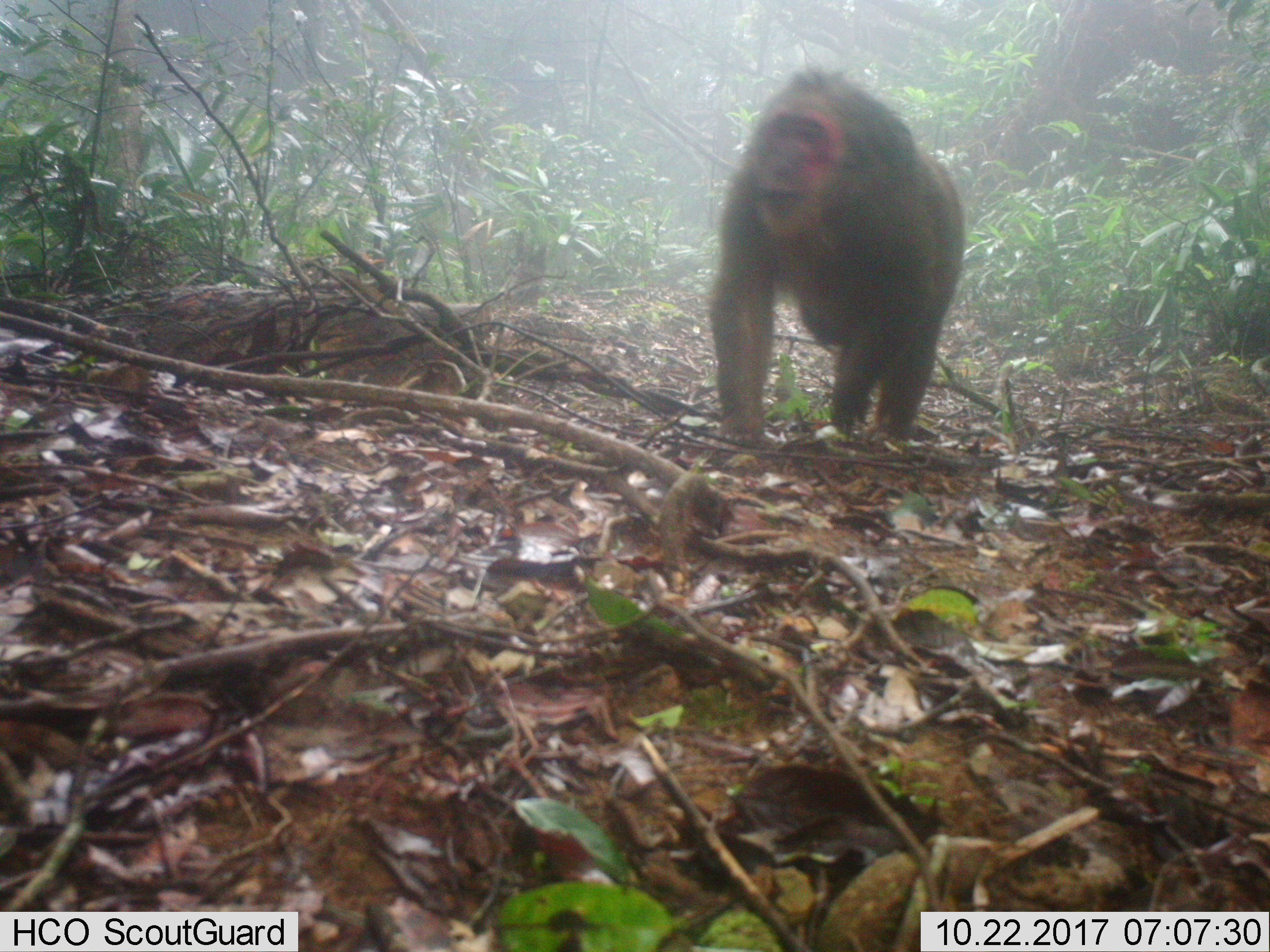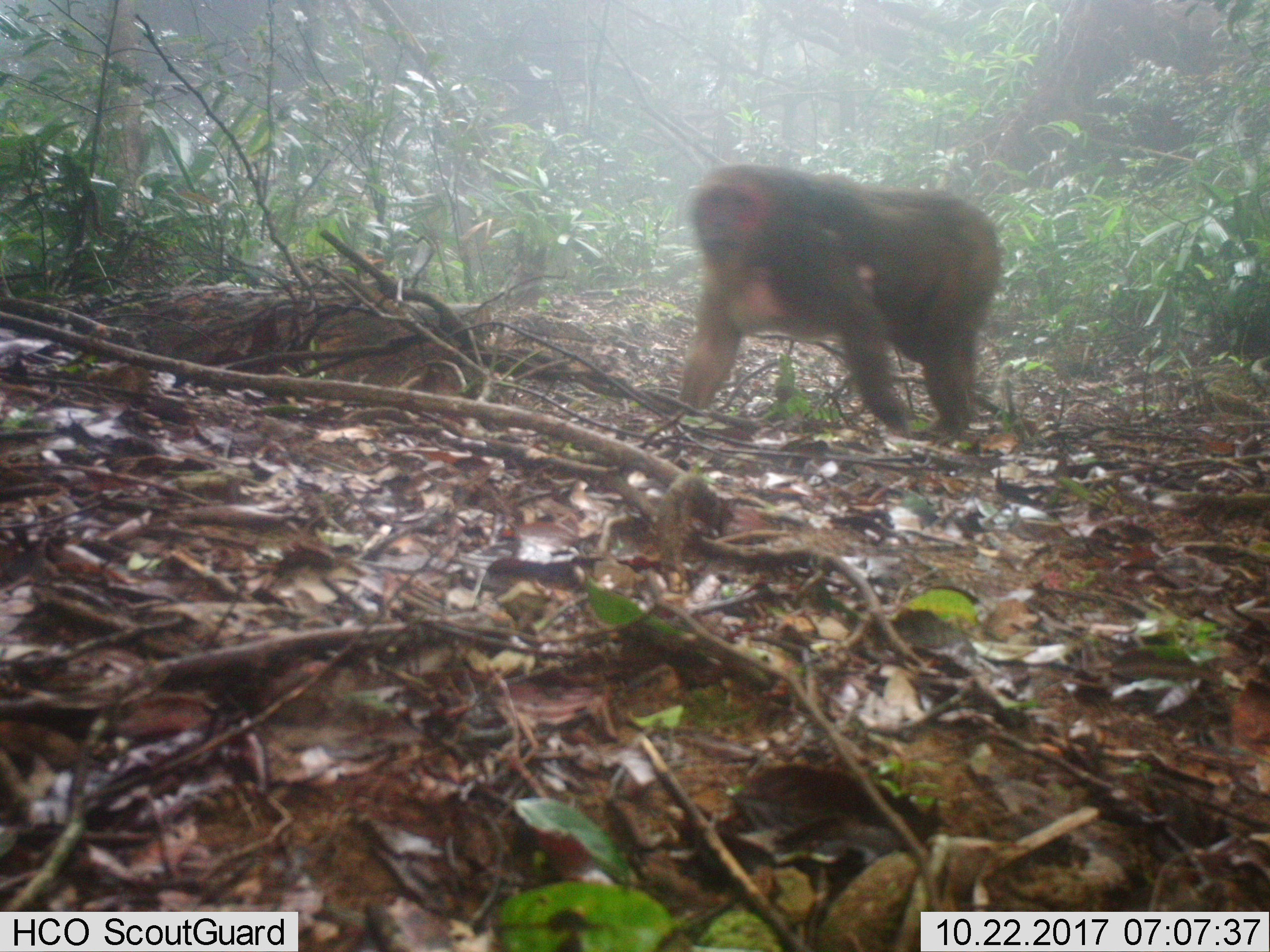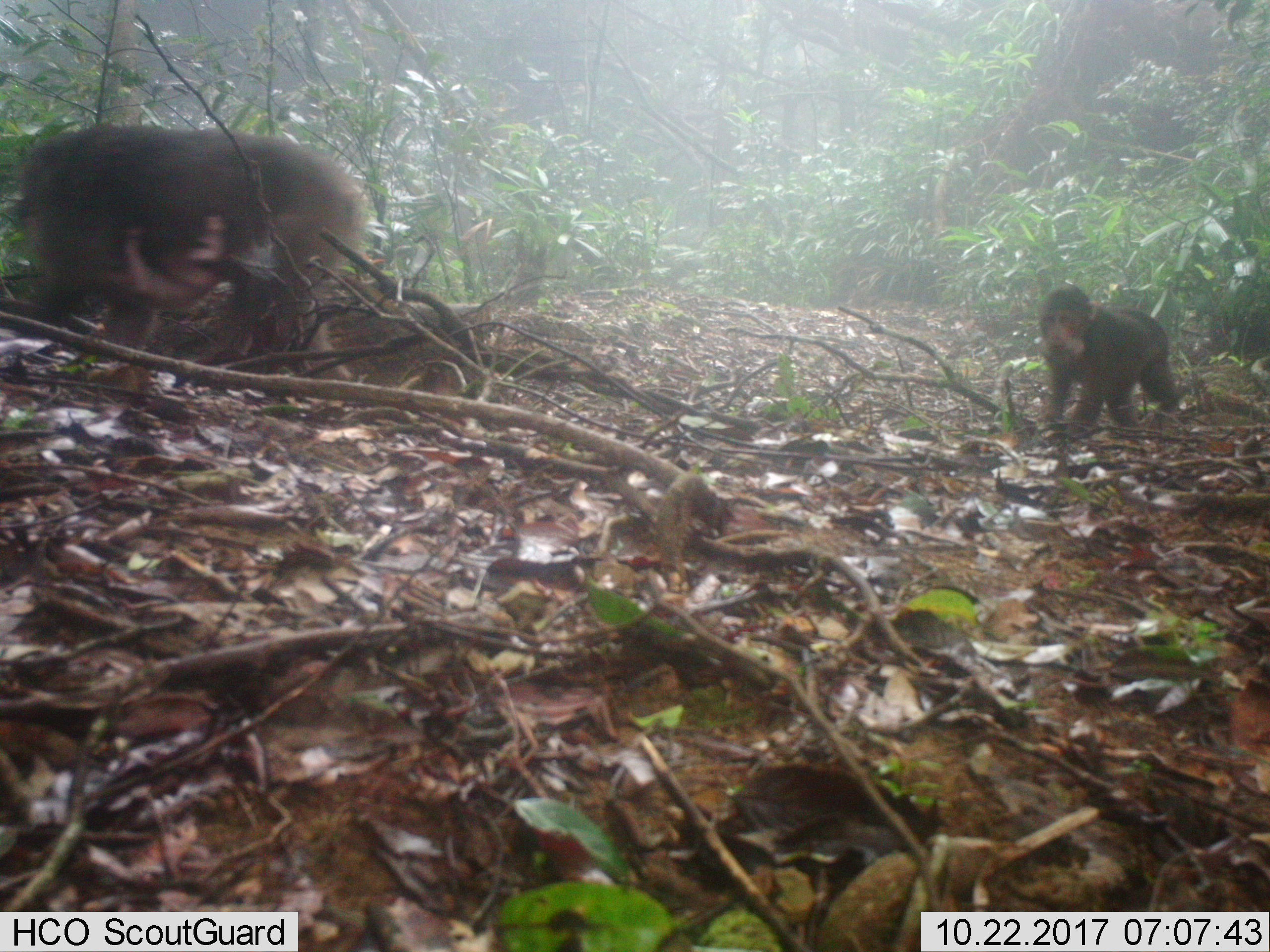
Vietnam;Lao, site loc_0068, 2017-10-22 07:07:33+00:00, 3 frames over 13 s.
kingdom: Animalia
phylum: Chordata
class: Mammalia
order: Primates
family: Cercopithecidae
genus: Macaca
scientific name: Macaca arctoides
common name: stump-tailed macaque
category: stump tailed macaque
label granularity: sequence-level